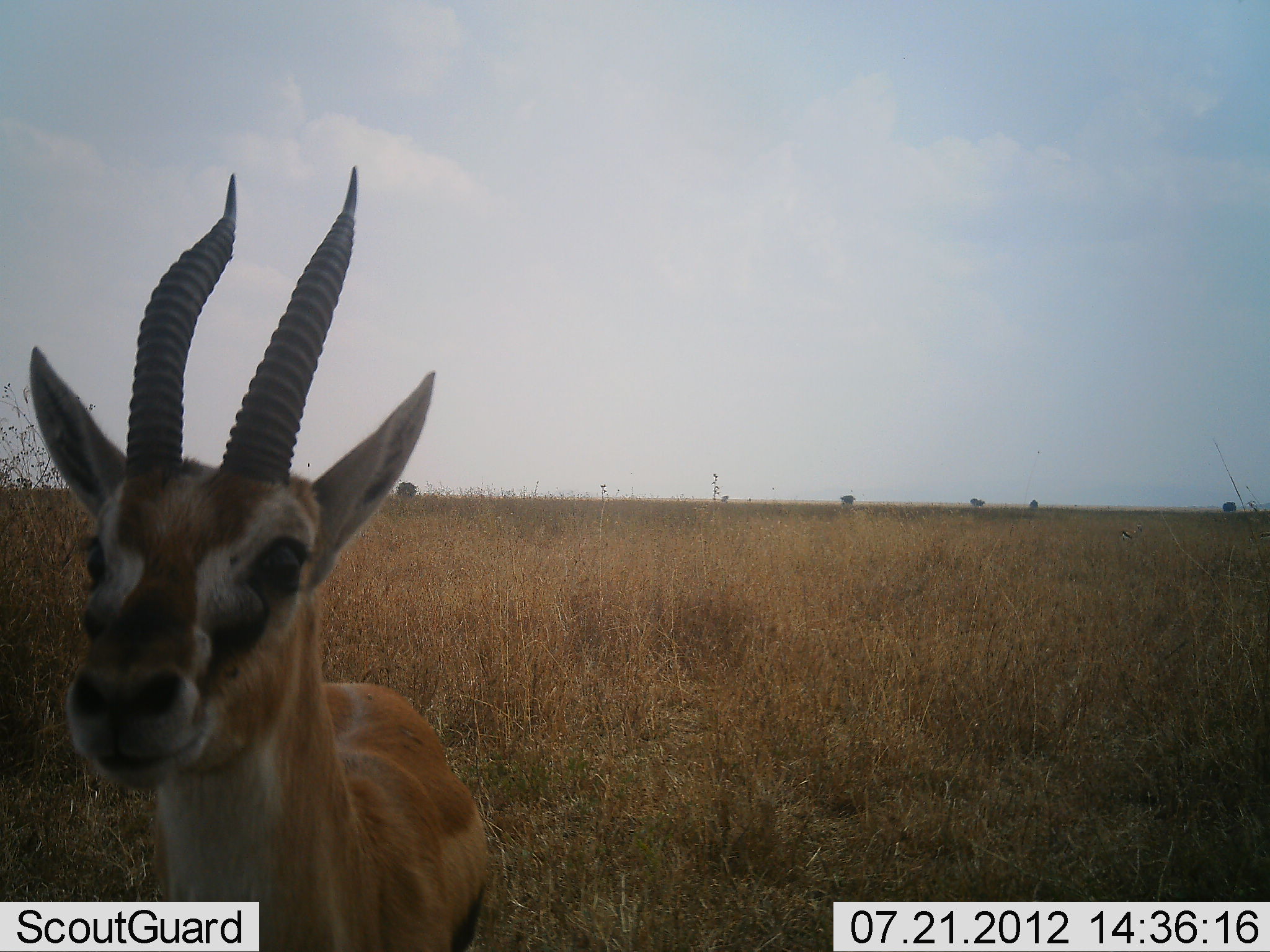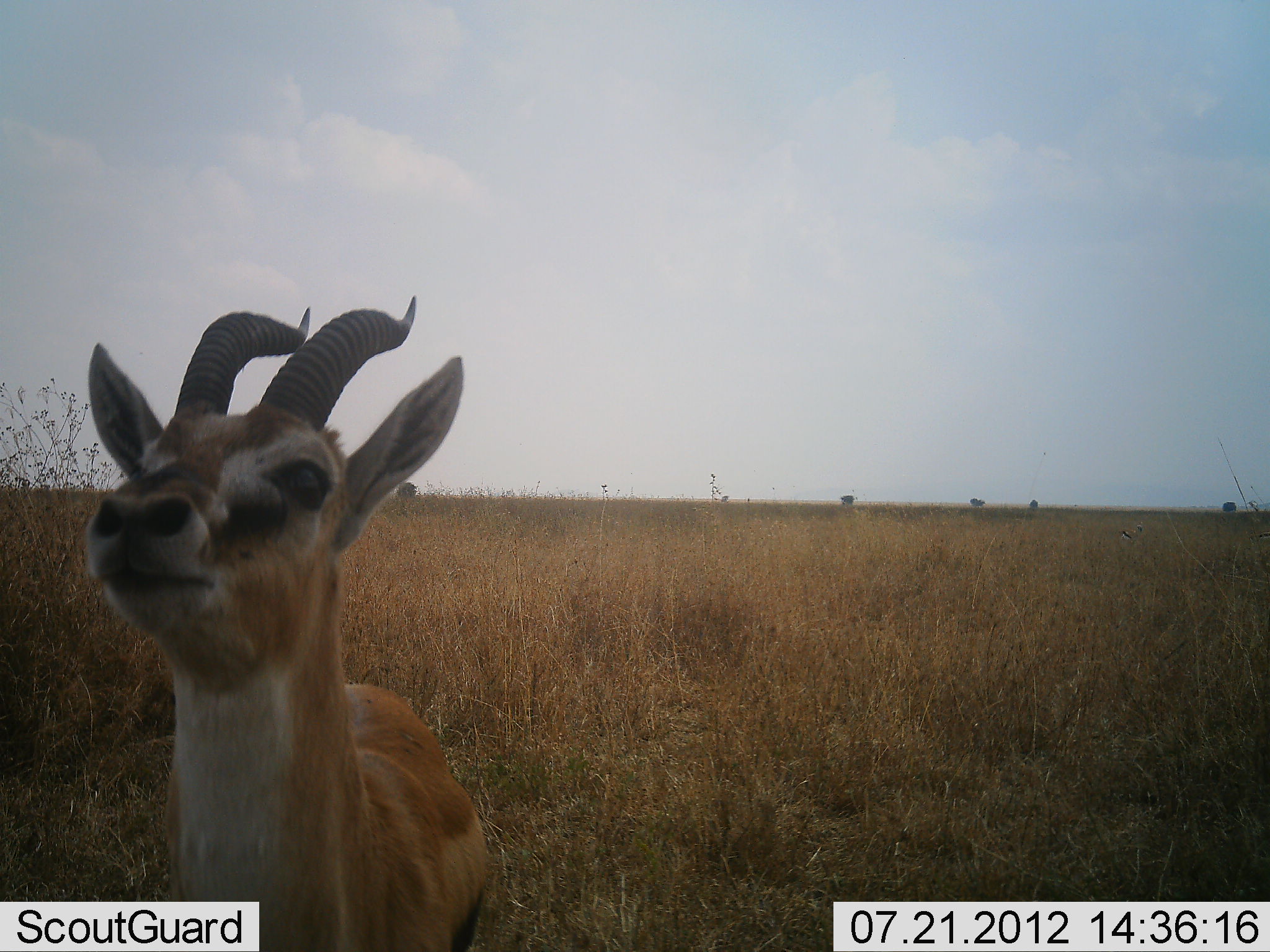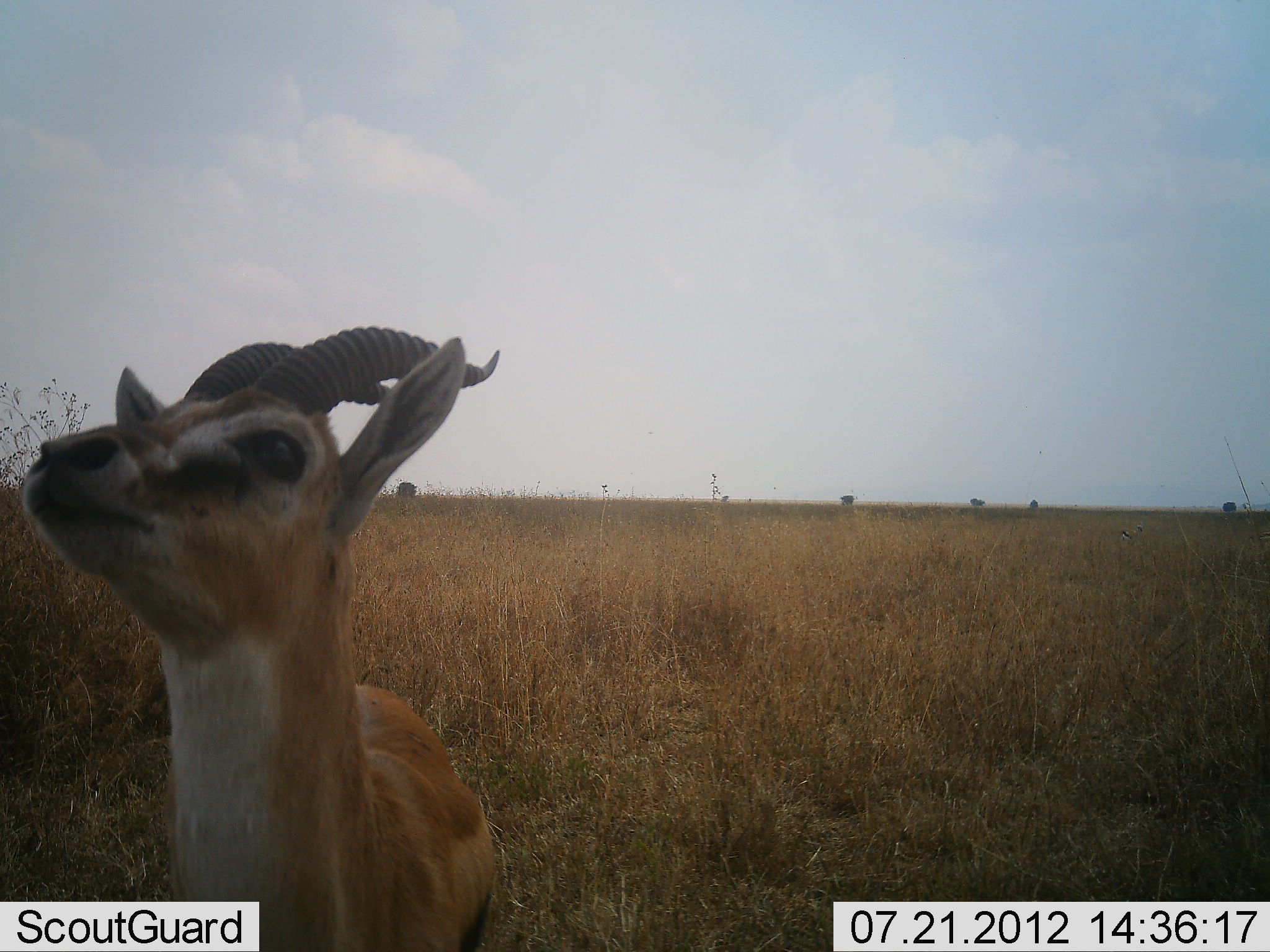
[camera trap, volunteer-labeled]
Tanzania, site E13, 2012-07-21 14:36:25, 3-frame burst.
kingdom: Animalia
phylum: Chordata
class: Mammalia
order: Artiodactyla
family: Bovidae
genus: Eudorcas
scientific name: Eudorcas thomsonii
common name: thomson's gazelle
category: gazellethomsons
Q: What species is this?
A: Gazellethomsons (thomson's gazelle) (Eudorcas thomsonii).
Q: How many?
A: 1.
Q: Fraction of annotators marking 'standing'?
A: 100%.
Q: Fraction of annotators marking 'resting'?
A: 0%.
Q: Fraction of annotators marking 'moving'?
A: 0%.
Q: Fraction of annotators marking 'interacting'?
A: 0%.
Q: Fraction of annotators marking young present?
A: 0%.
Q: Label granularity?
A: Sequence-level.